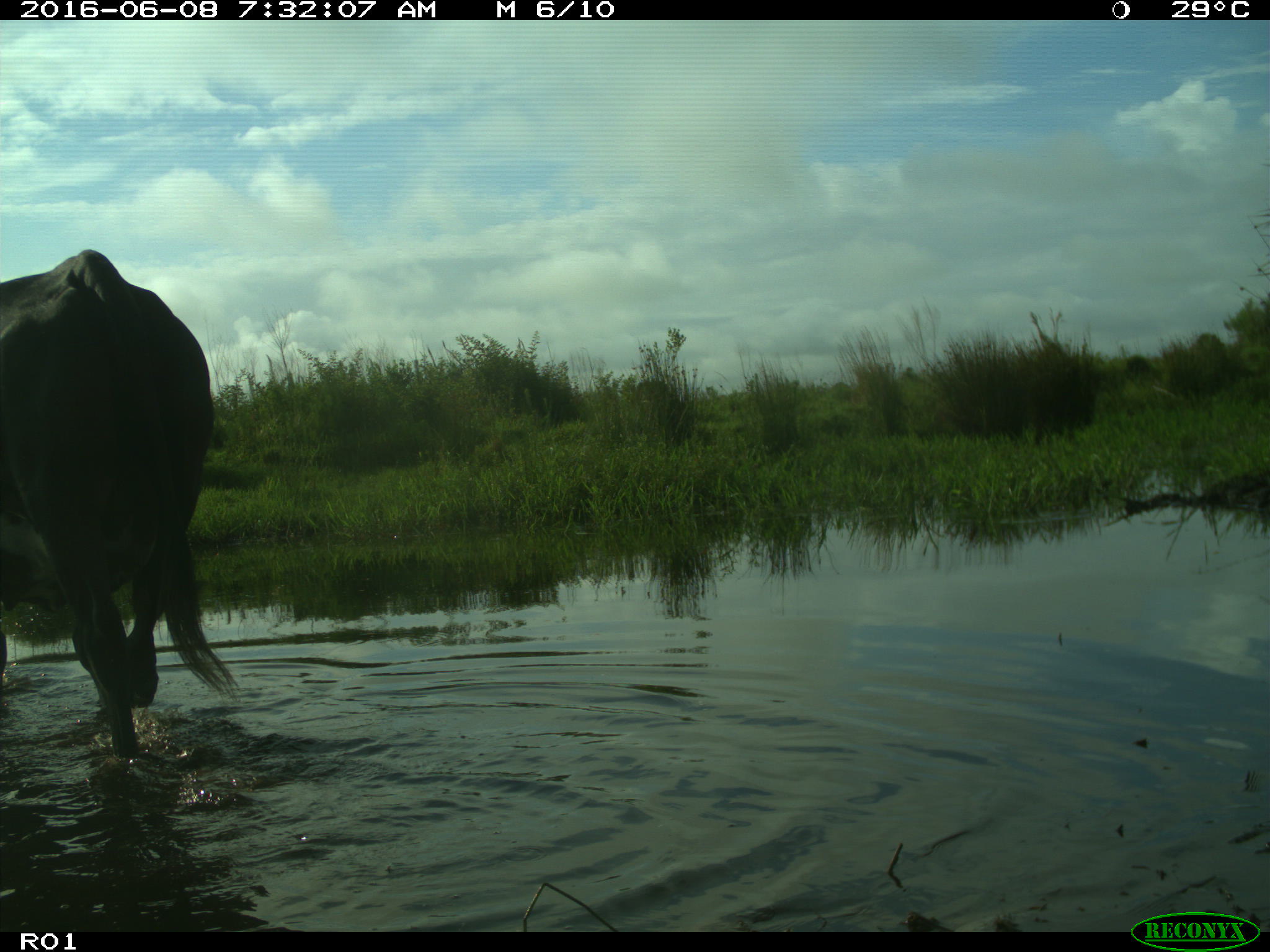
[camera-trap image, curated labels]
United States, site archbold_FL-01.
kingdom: Animalia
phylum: Chordata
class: Mammalia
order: Artiodactyla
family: Bovidae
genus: Bos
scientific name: Bos taurus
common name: domestic cow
Bos taurus (domestic cow).